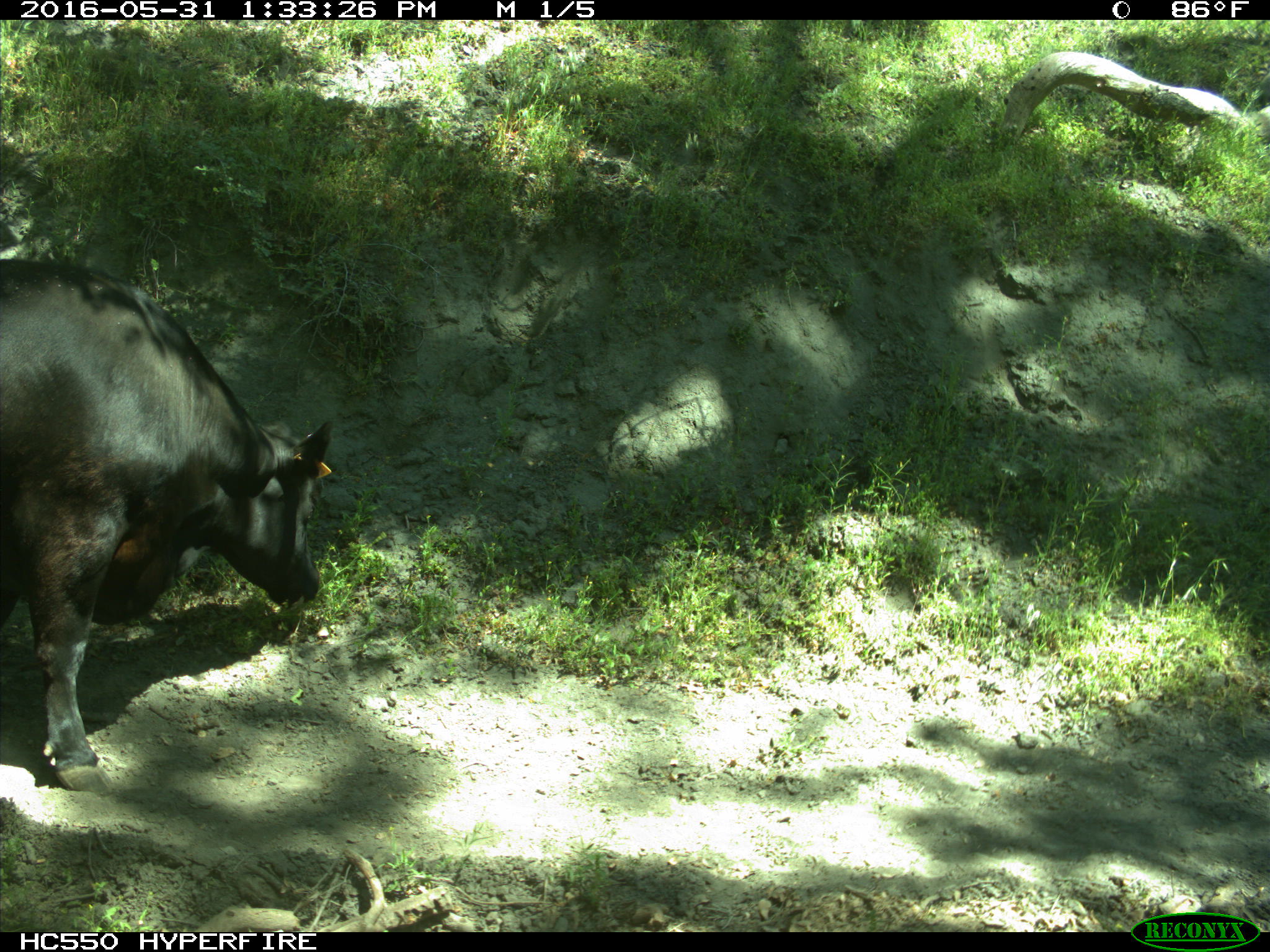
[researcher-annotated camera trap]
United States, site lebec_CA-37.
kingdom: Animalia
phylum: Chordata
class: Mammalia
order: Artiodactyla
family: Bovidae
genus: Bos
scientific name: Bos taurus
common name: domestic cow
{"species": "Bos taurus (domestic cow)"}